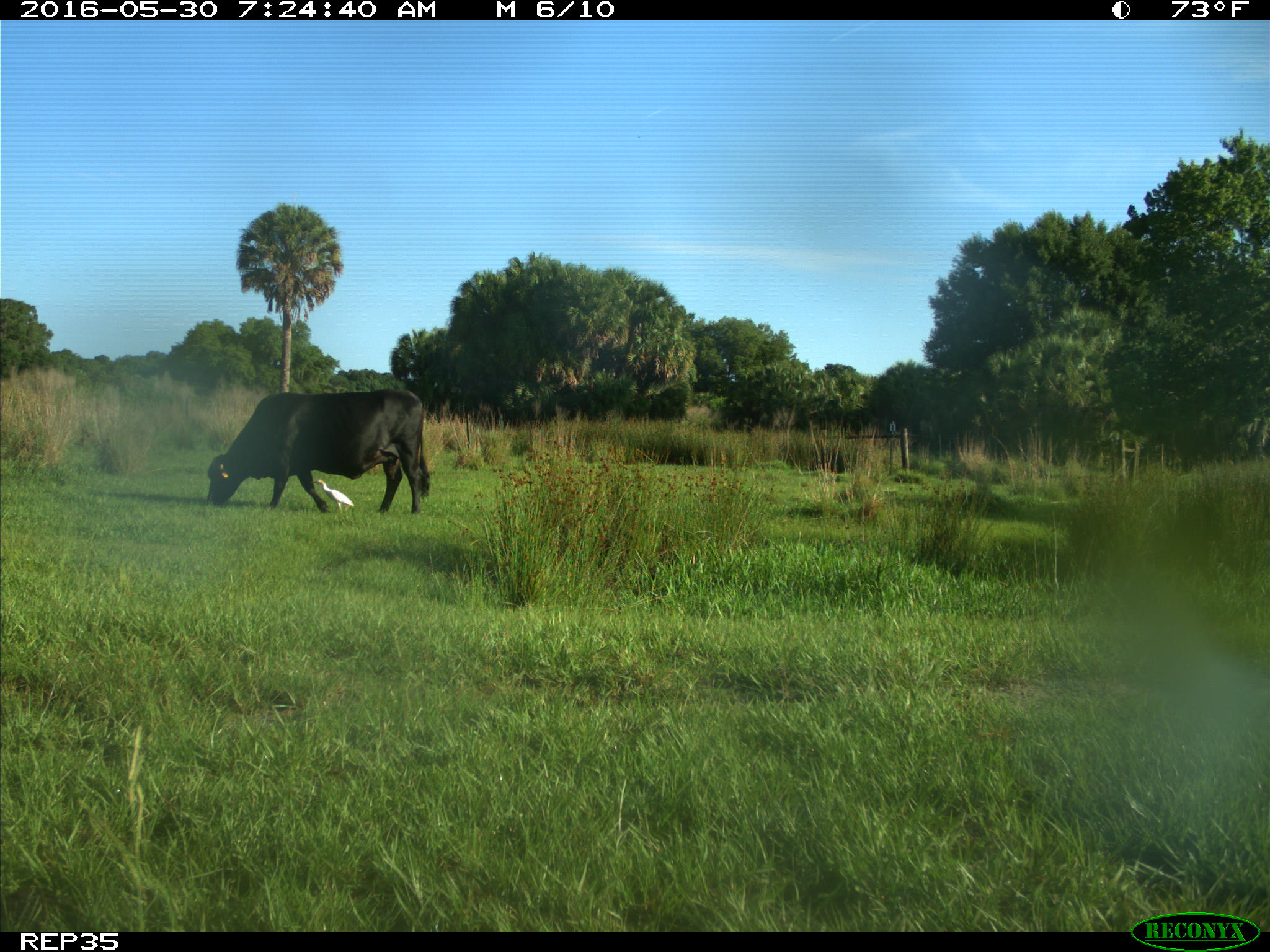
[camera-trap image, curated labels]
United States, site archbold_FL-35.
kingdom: Animalia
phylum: Chordata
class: Mammalia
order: Artiodactyla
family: Bovidae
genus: Bos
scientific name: Bos taurus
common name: domestic cow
Bos taurus (domestic cow).